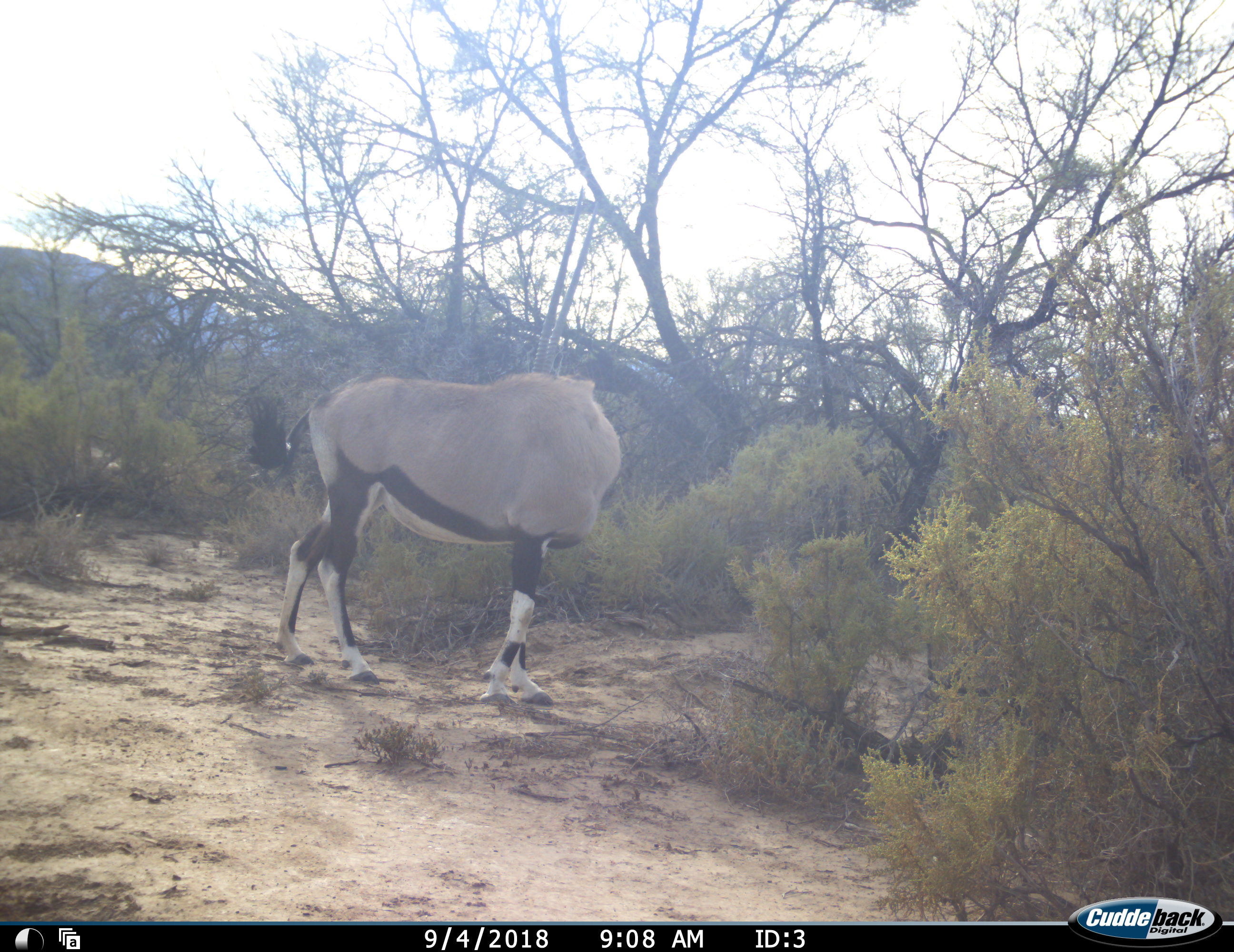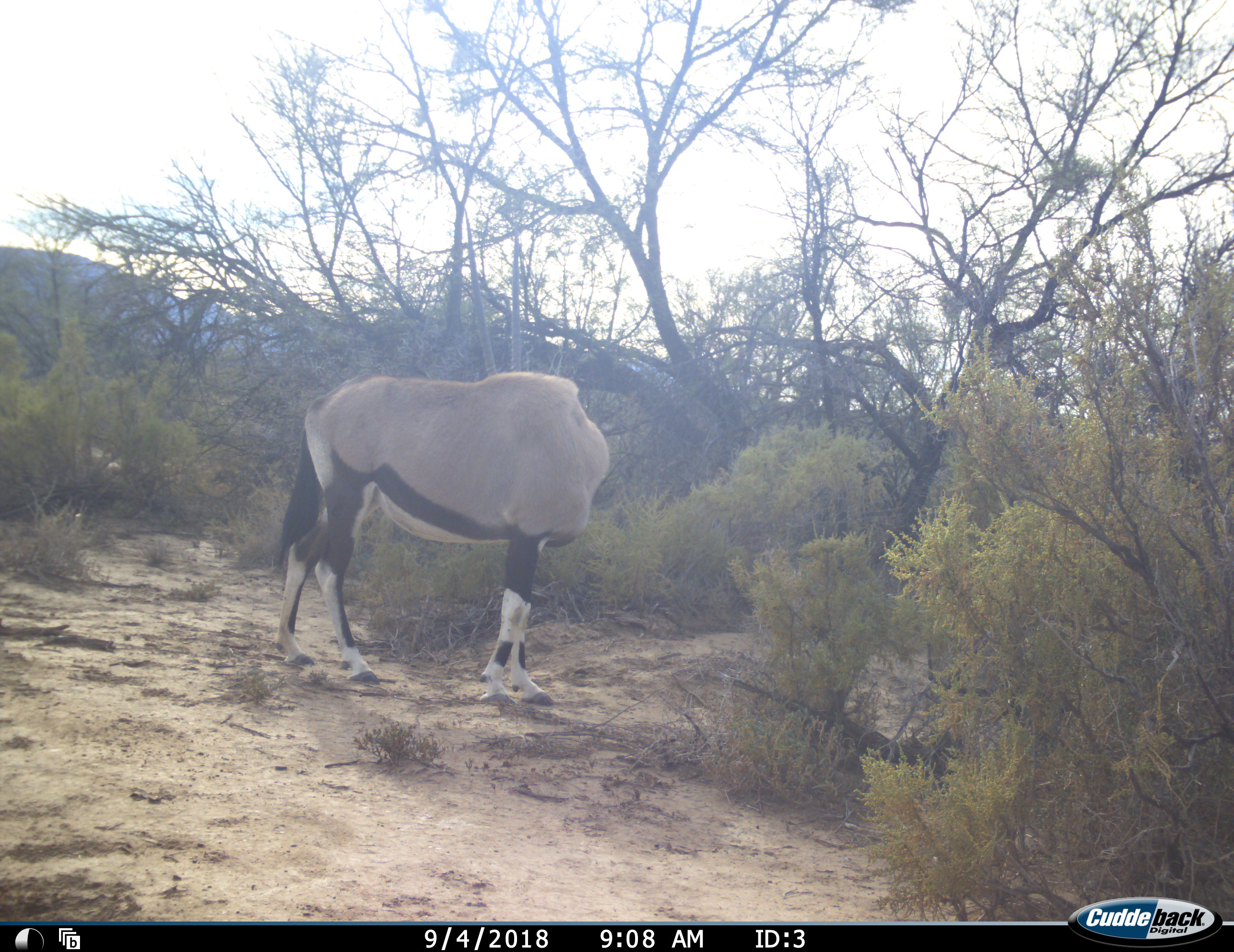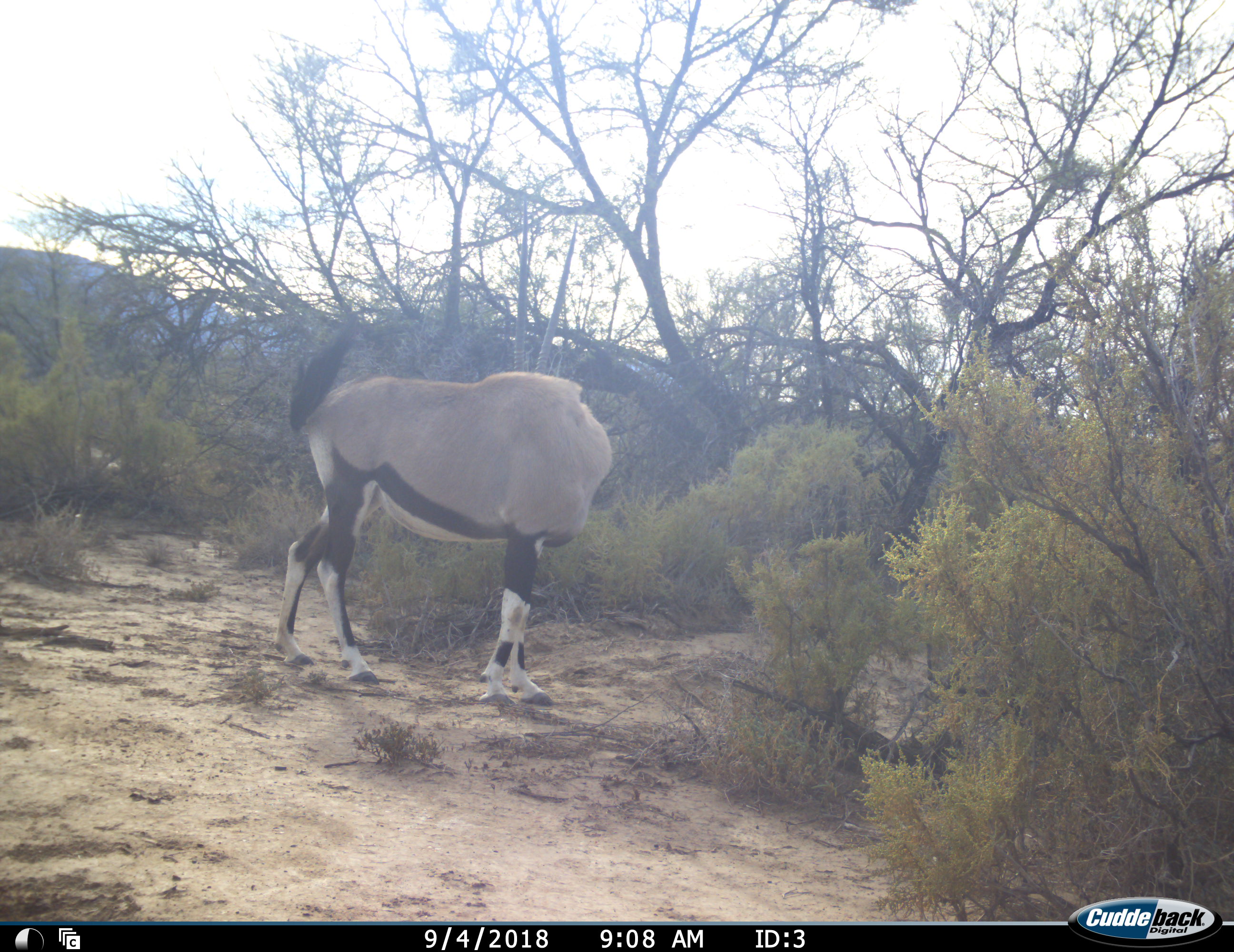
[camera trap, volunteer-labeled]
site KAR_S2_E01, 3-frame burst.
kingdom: Animalia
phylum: Chordata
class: Mammalia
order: Artiodactyla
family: Bovidae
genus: Oryx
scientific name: Oryx gazella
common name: gemsbok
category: oryx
Oryx (gemsbok) (Oryx gazella), count 1. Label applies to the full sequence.